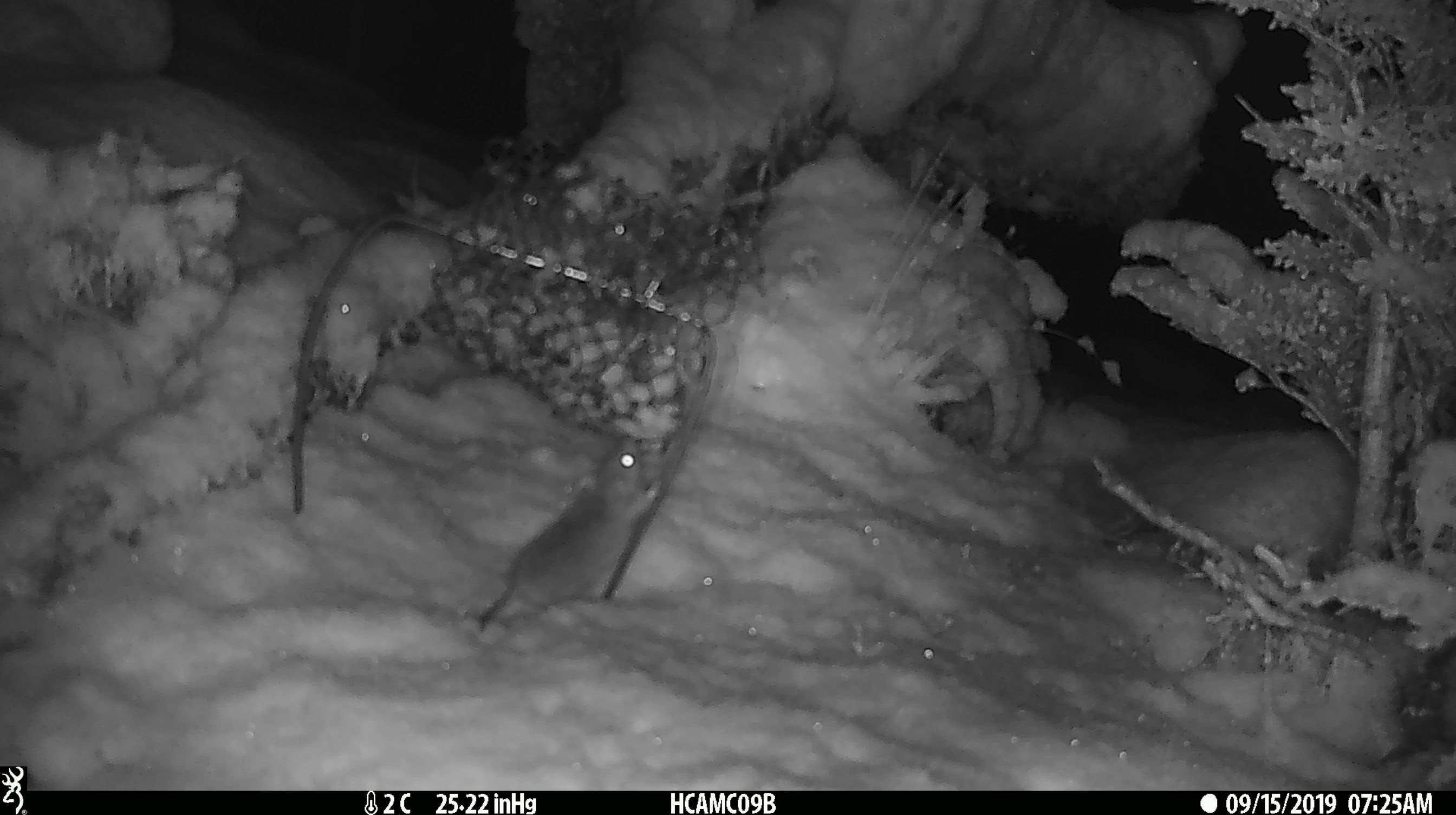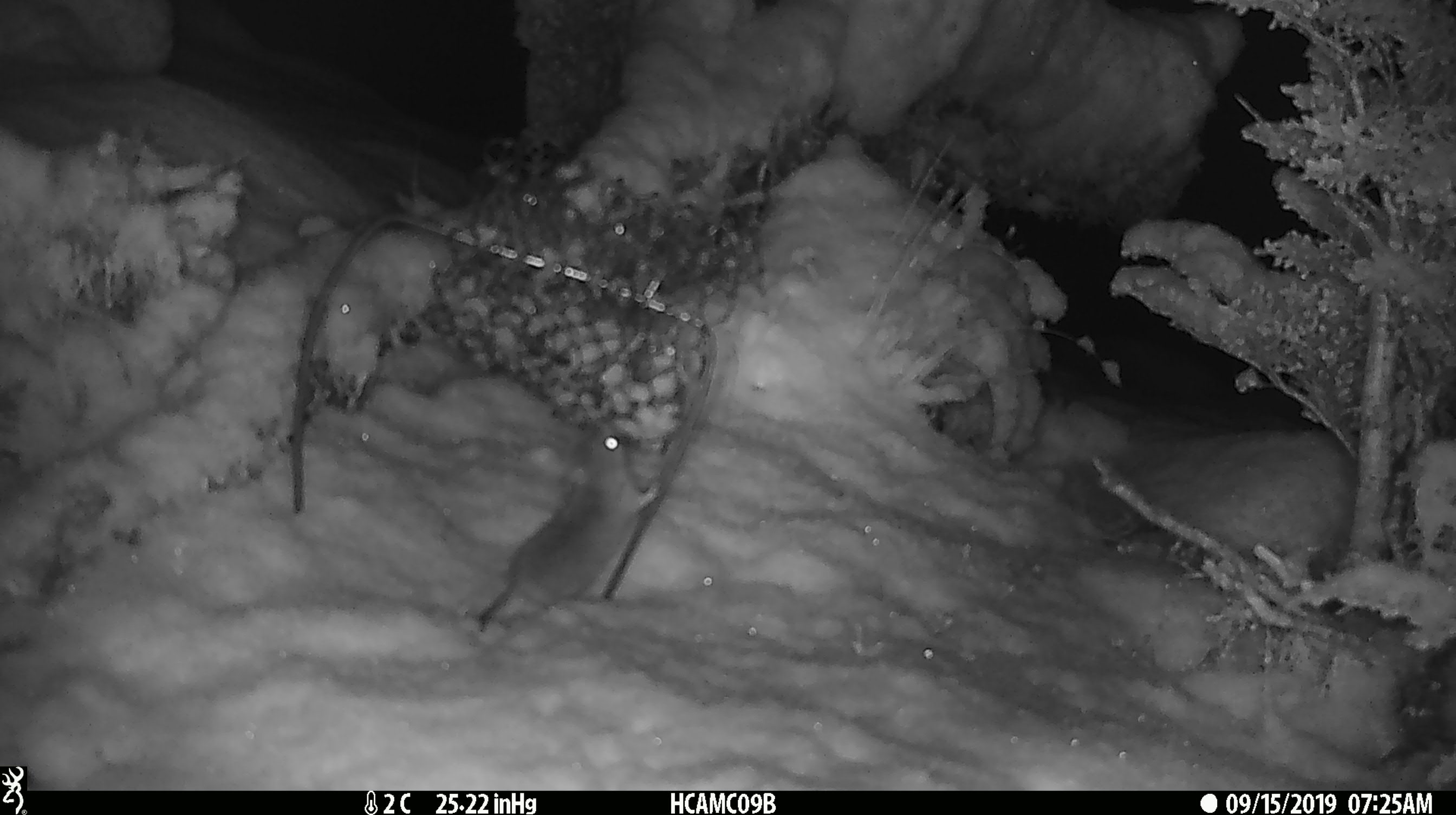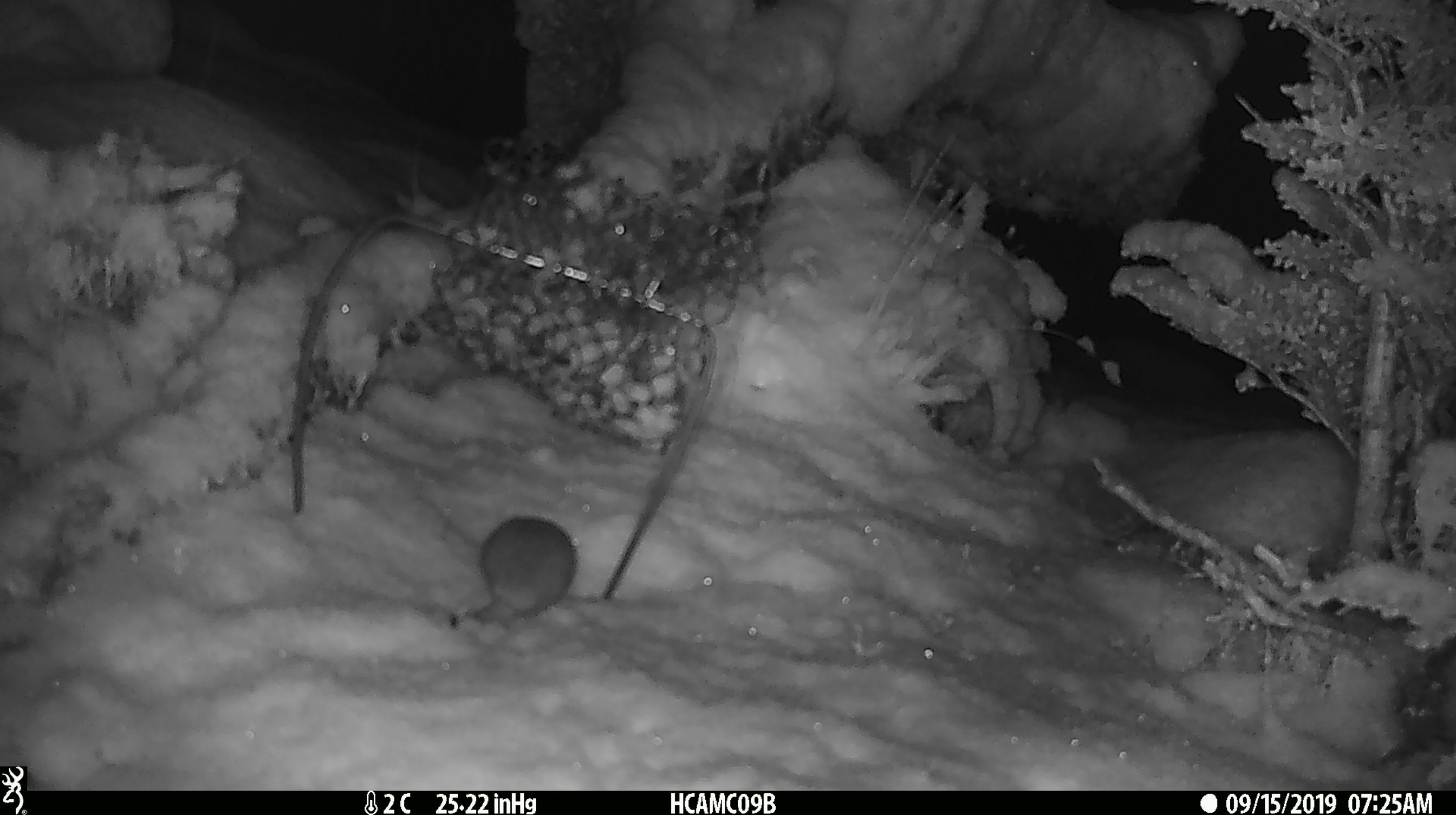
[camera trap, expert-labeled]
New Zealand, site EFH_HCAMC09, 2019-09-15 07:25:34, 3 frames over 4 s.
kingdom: Animalia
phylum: Chordata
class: Mammalia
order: Rodentia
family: Muridae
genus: Mus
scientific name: Mus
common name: mouse